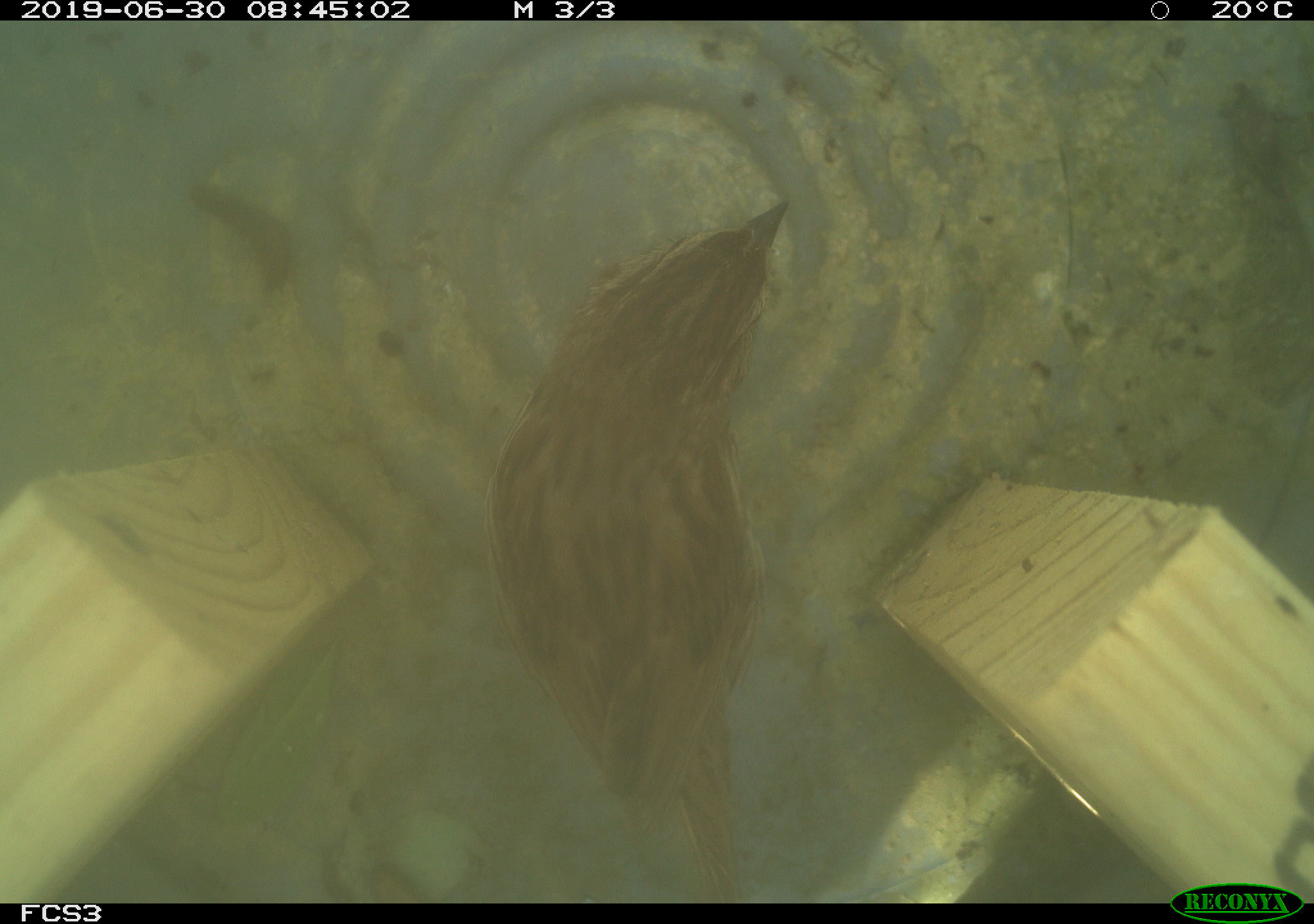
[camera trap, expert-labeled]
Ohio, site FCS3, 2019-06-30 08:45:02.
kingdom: Animalia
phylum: Chordata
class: Aves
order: Passeriformes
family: Passerellidae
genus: Melospiza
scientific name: Melospiza melodia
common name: song sparrow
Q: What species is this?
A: Song sparrow (Melospiza melodia).